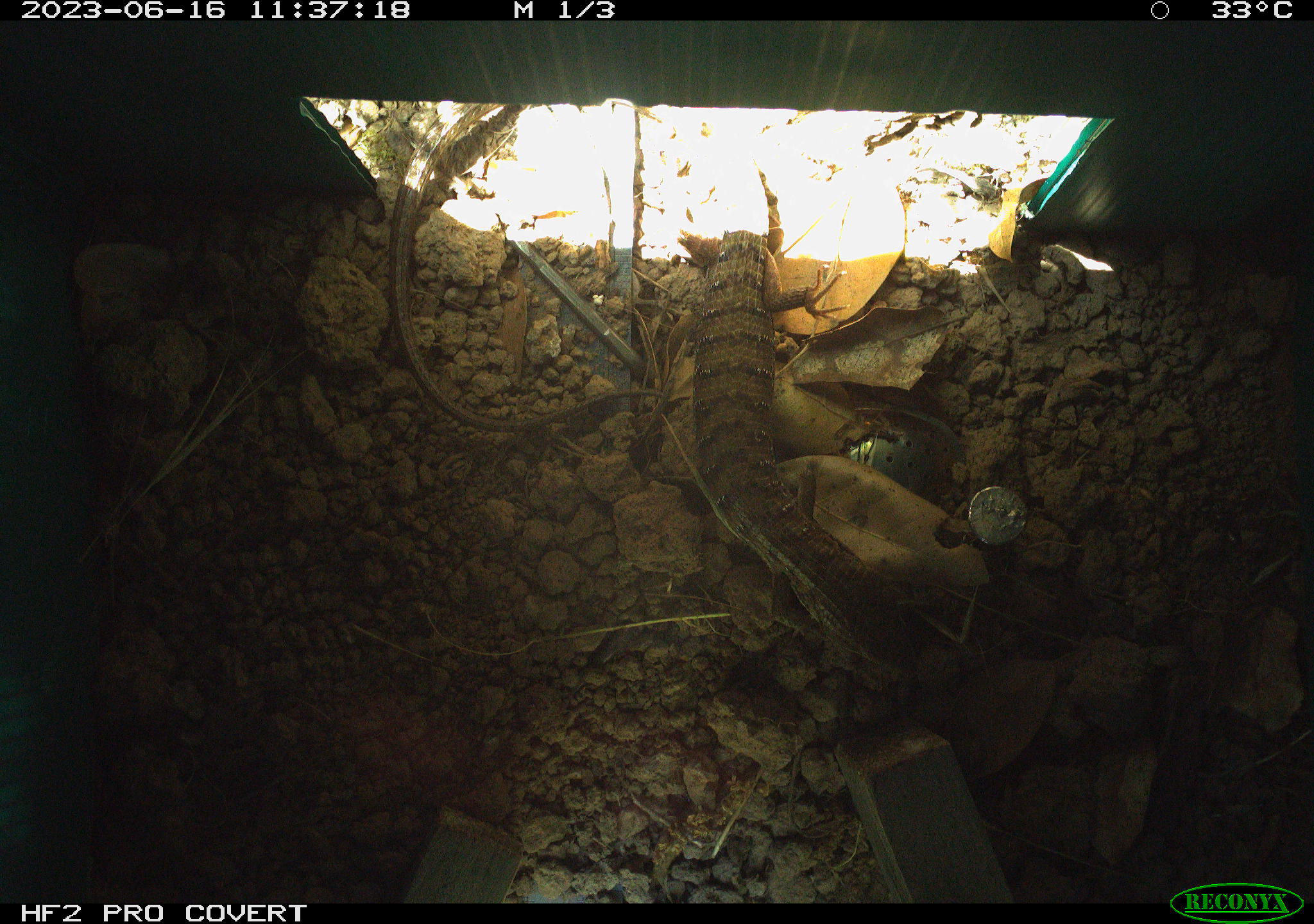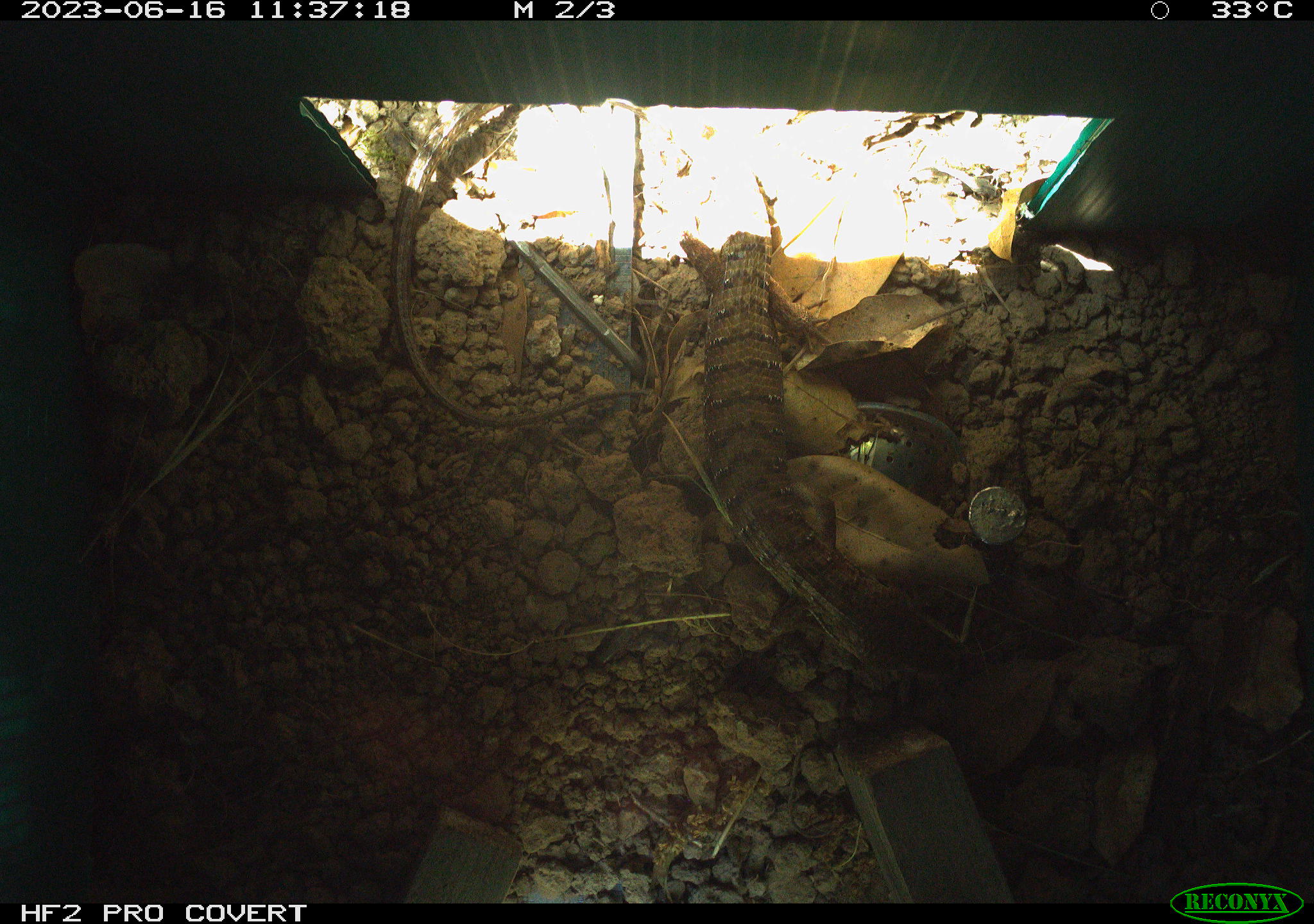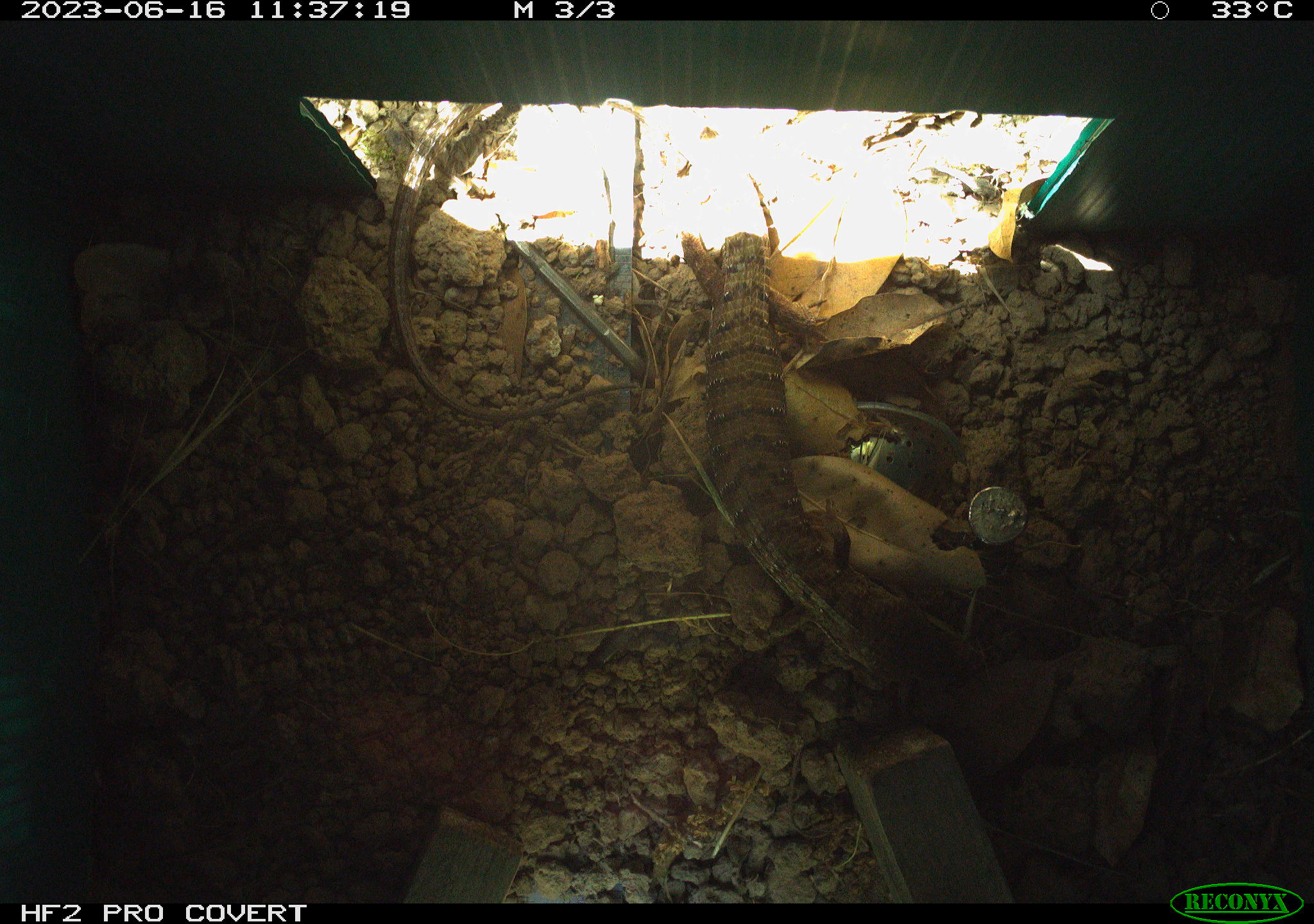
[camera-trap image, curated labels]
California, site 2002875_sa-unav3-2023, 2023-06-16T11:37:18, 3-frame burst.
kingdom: Animalia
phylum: Chordata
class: Reptilia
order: Squamata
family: Anguidae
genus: Elgaria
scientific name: Elgaria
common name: alligator lizards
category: elgaria species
Elgaria species (alligator lizards) (Elgaria).